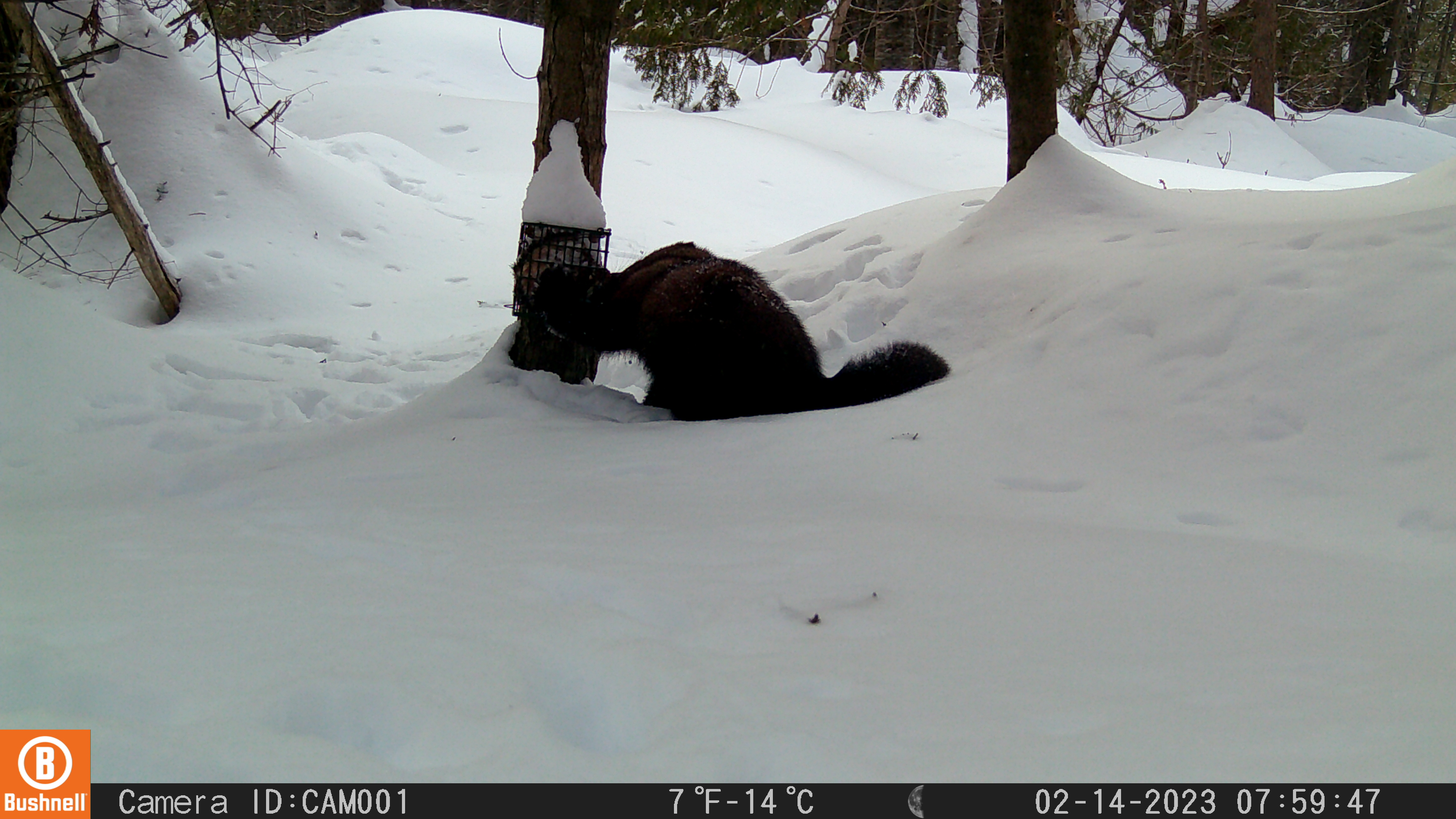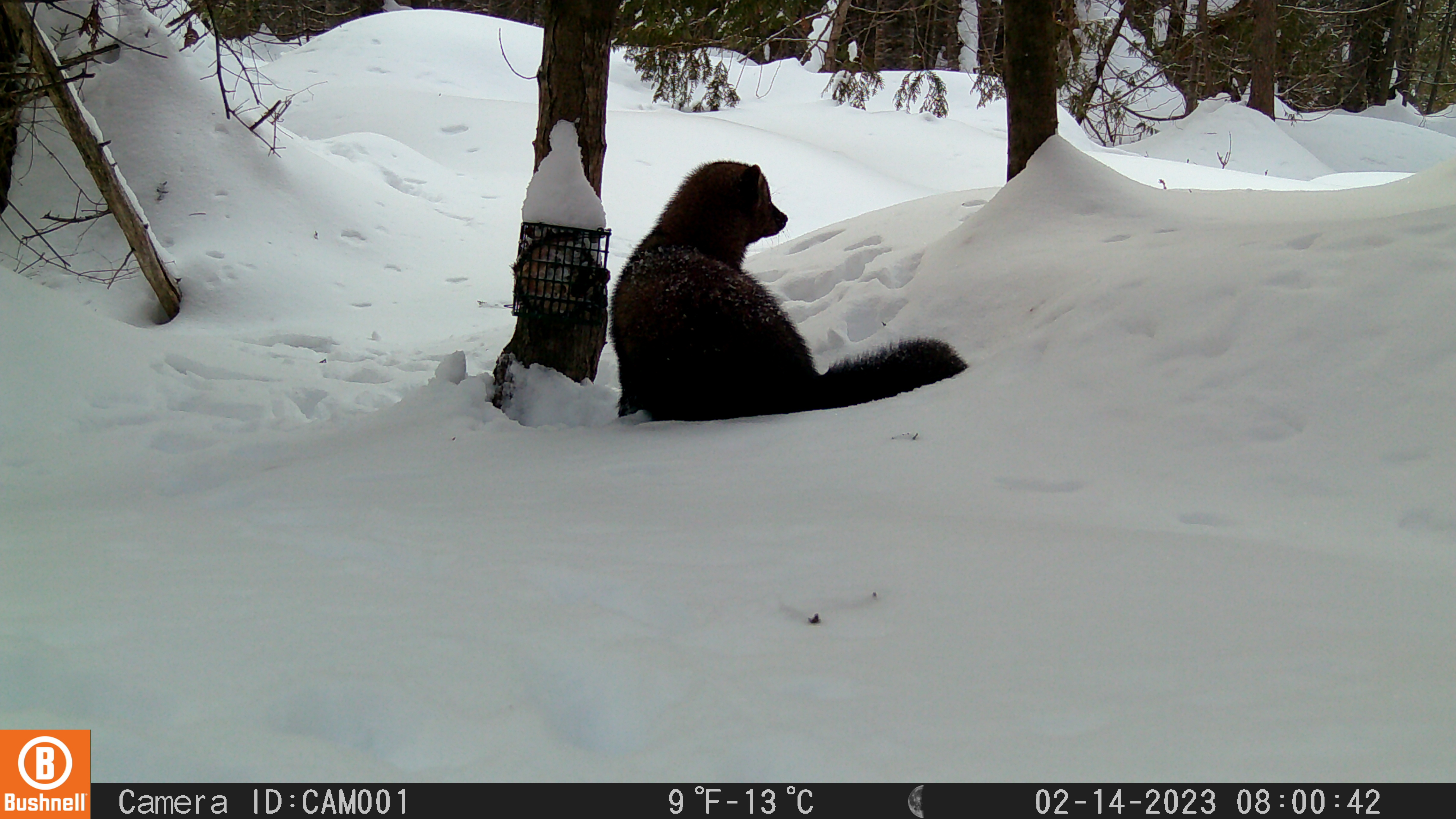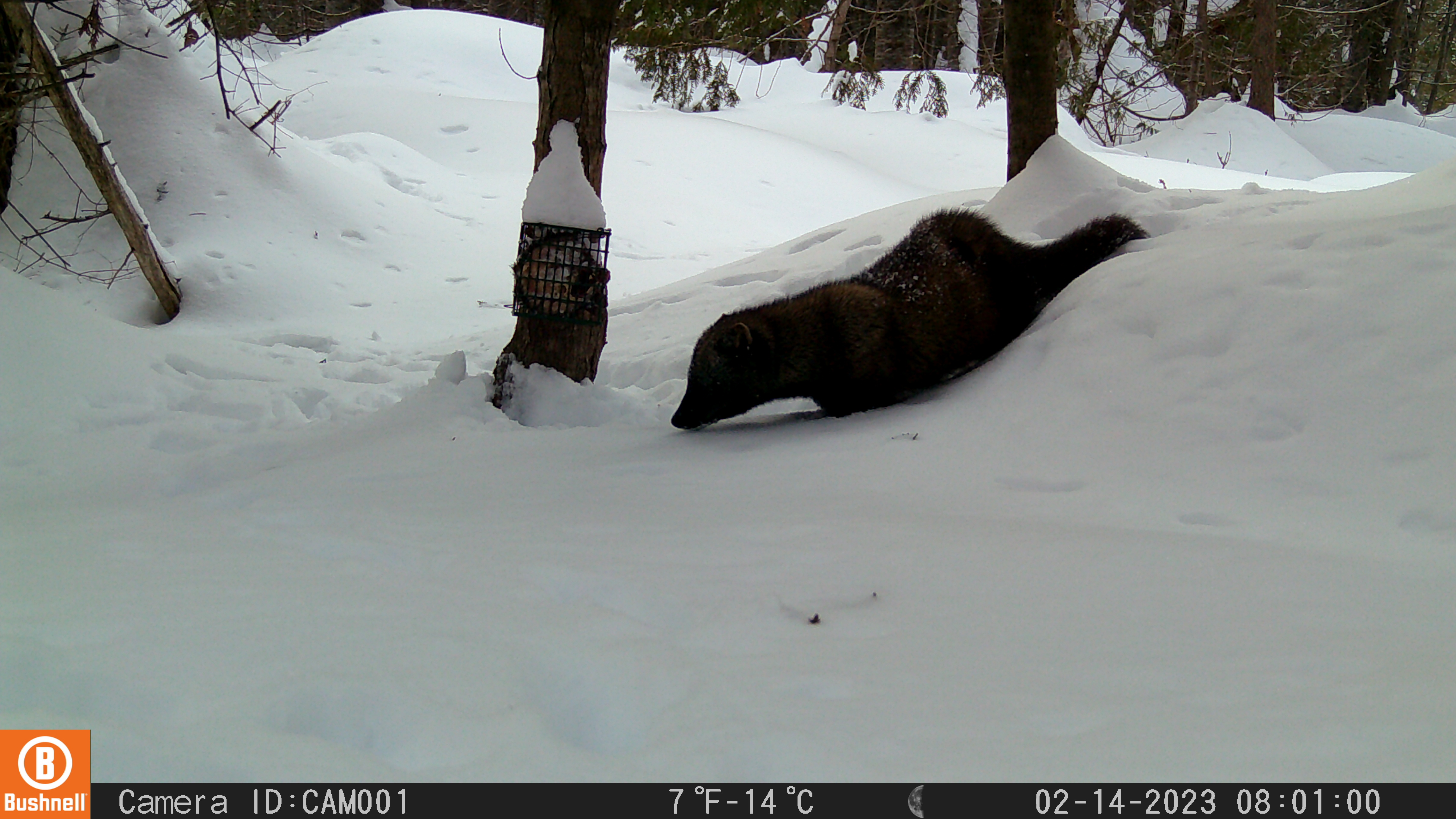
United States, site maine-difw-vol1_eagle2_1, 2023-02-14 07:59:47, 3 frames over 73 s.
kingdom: Animalia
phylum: Chordata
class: Mammalia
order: Carnivora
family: Mustelidae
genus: Pekania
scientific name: Pekania pennanti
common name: fisher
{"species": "fisher (Pekania pennanti)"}